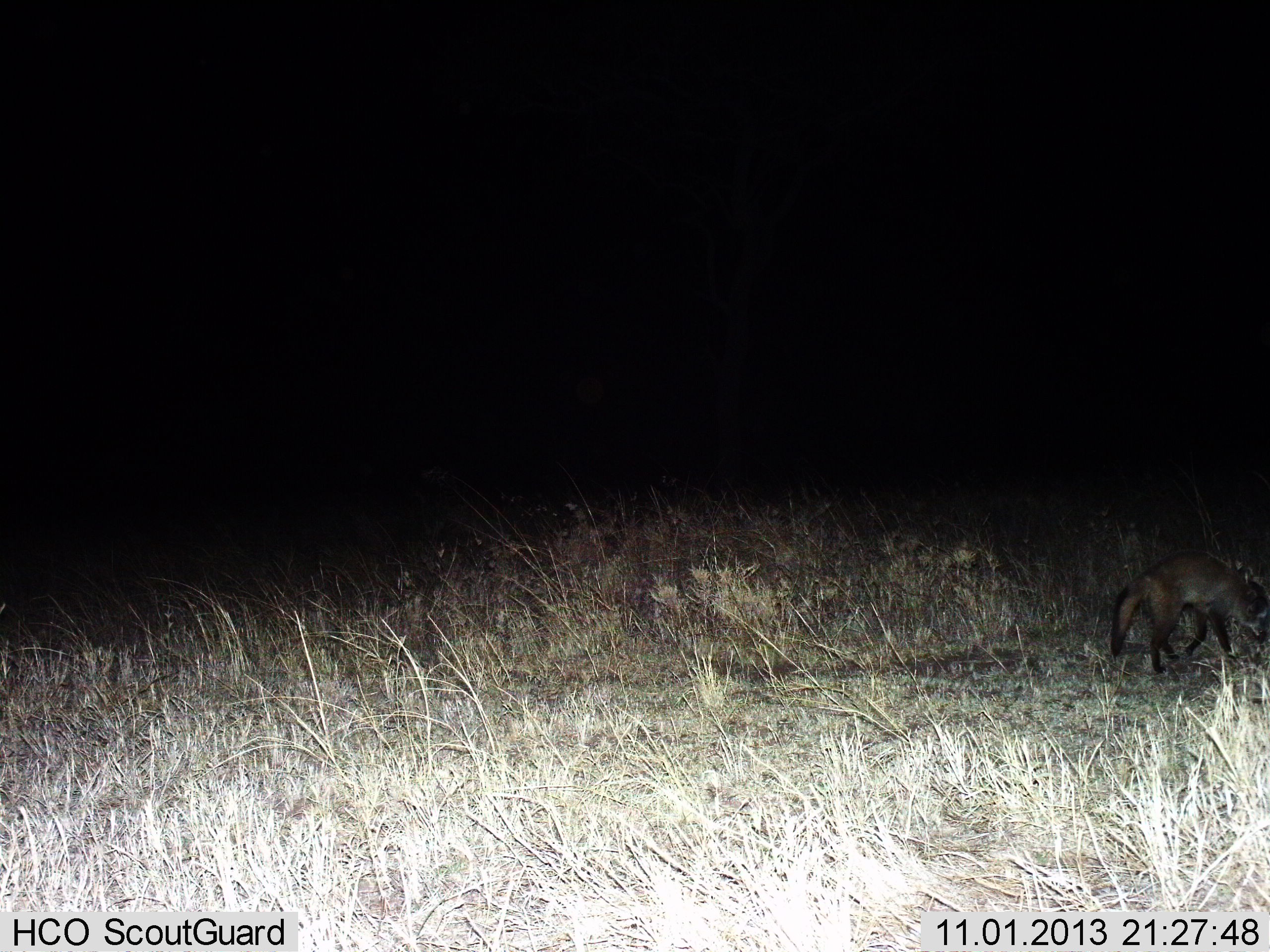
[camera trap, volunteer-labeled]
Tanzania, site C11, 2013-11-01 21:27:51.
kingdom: Animalia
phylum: Chordata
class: Mammalia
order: Carnivora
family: Canidae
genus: Otocyon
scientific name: Otocyon megalotis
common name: bat-eared fox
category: batearedfox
Batearedfox (bat-eared fox) (Otocyon megalotis), count 1. Behavior (volunteer vote fractions): standing 30%, resting 0%, moving 80%, interacting 0%. Young present (vote fraction): 0%. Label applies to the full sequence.